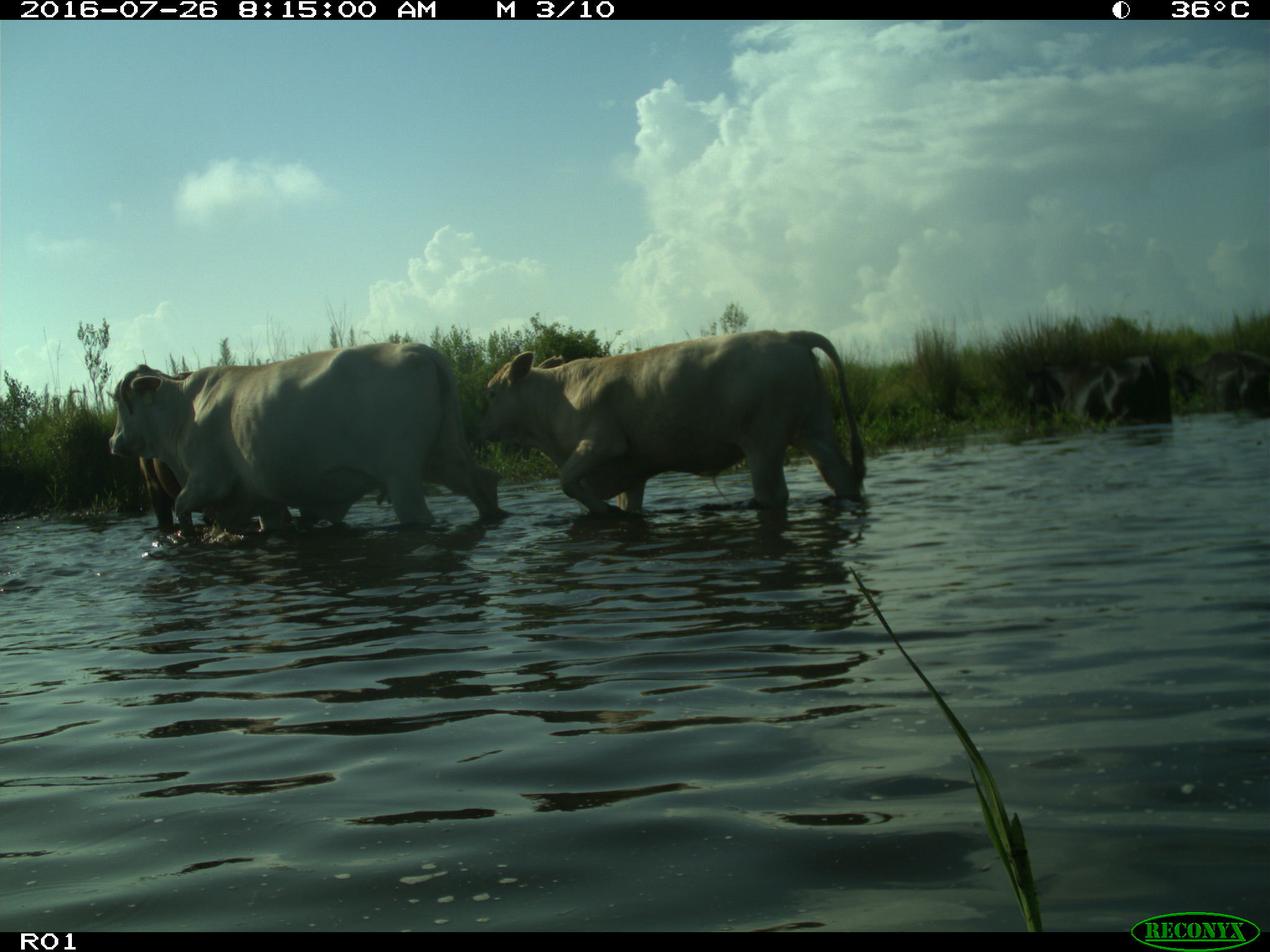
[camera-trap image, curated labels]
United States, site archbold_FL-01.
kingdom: Animalia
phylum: Chordata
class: Mammalia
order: Artiodactyla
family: Bovidae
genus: Bos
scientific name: Bos taurus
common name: domestic cow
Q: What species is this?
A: Bos taurus (domestic cow).